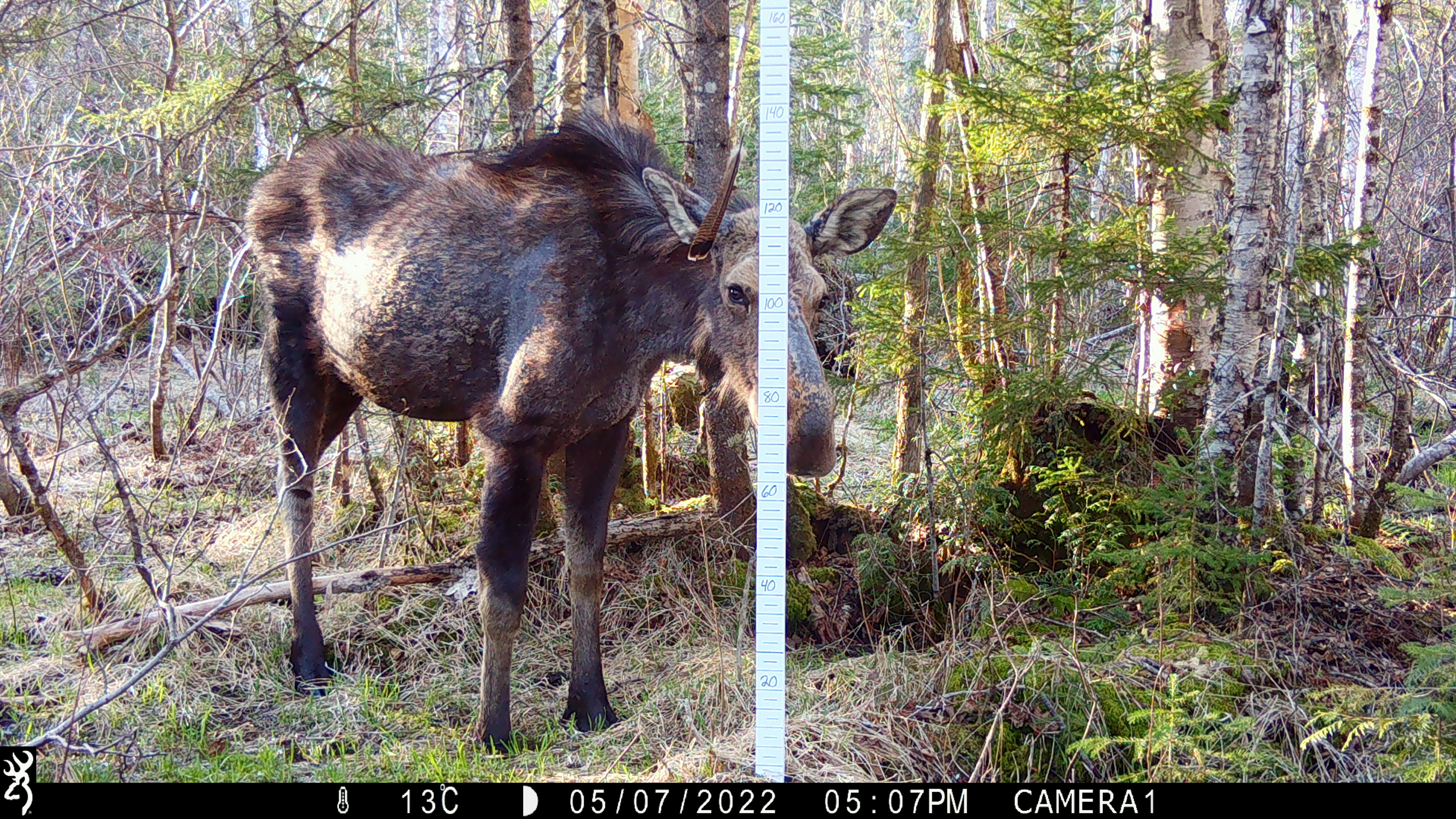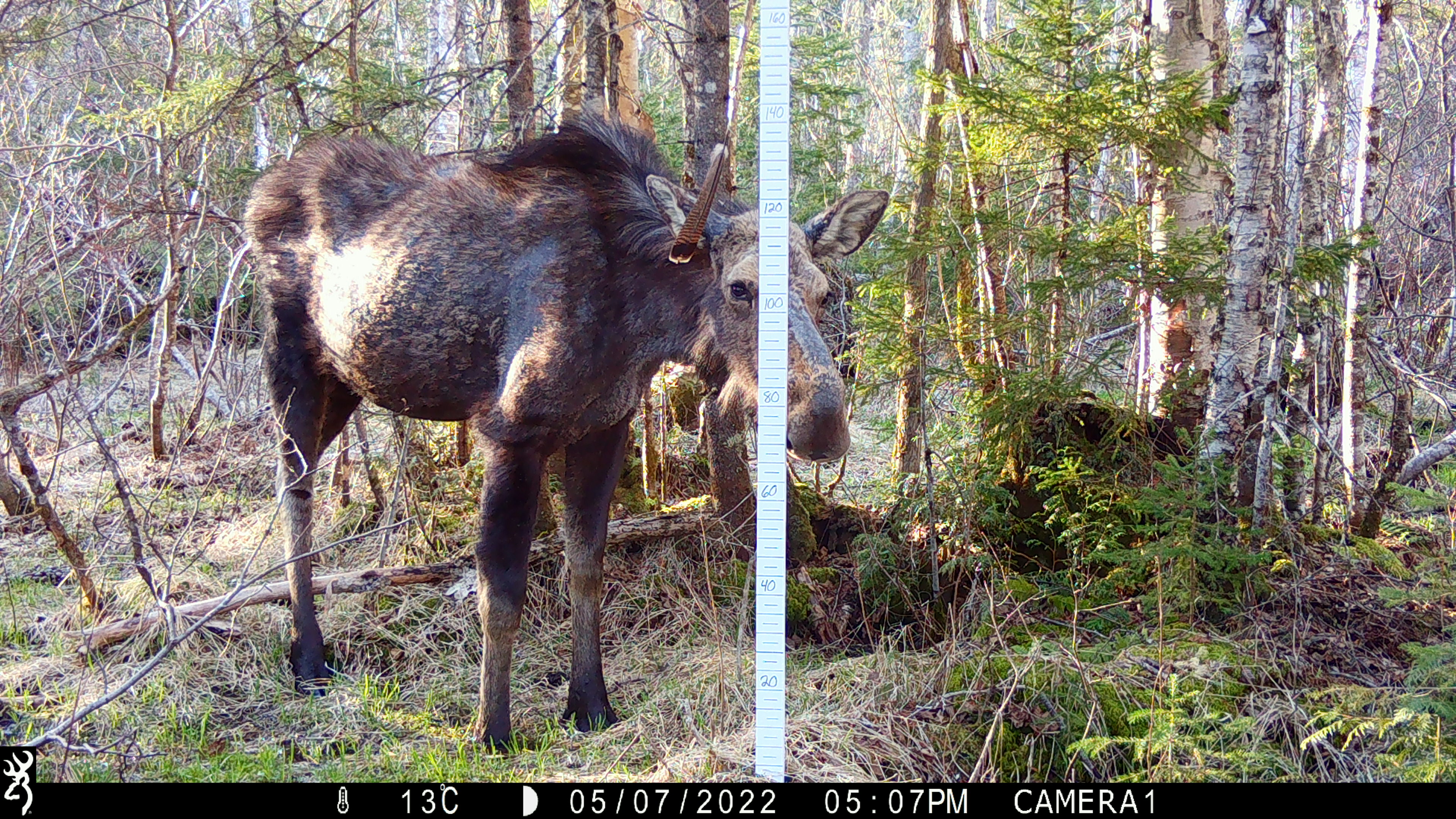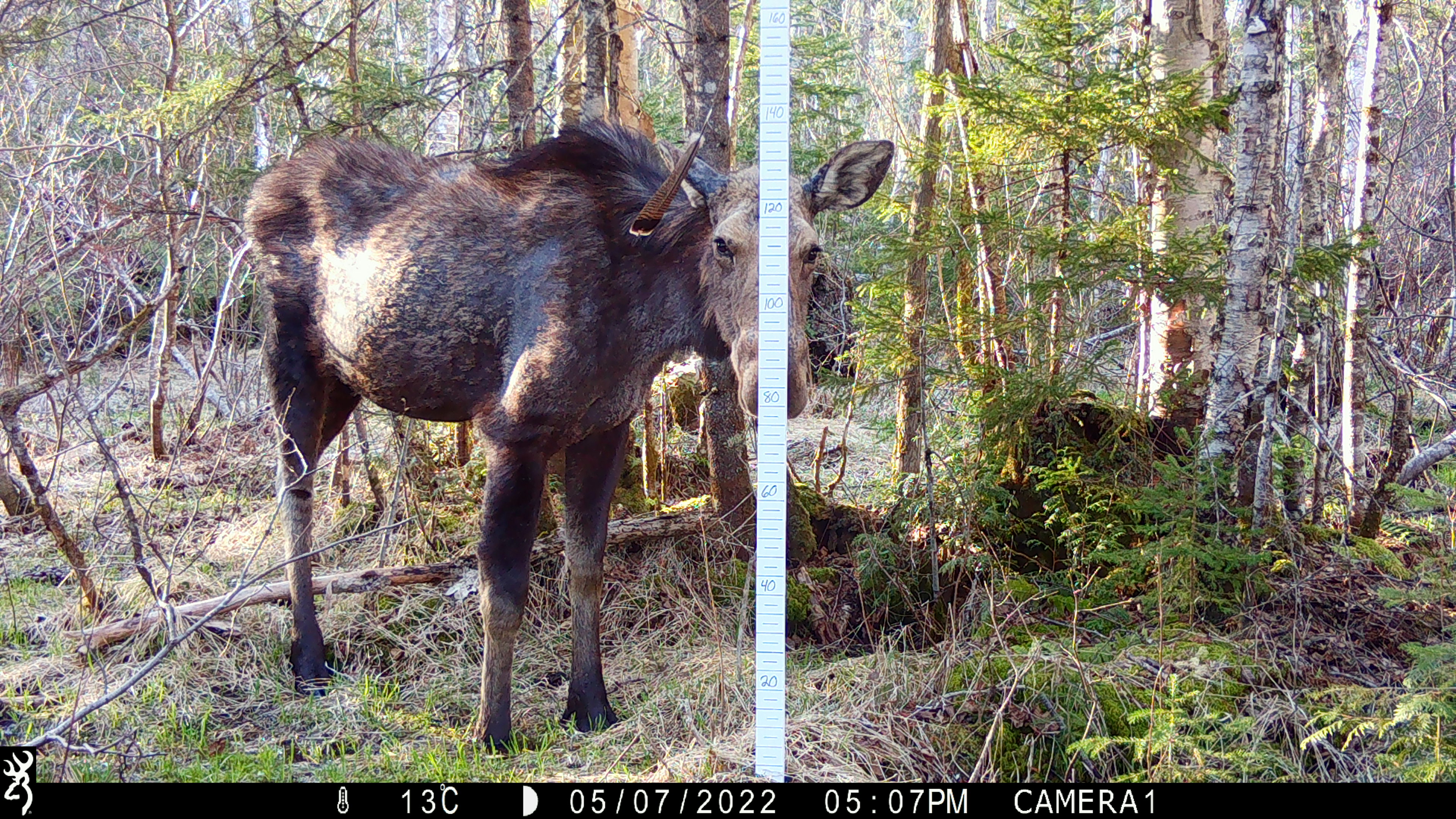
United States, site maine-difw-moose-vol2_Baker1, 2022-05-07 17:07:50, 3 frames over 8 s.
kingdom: Animalia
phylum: Chordata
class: Mammalia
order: Artiodactyla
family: Cervidae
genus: Alces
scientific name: Alces alces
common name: moose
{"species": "moose (Alces alces)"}